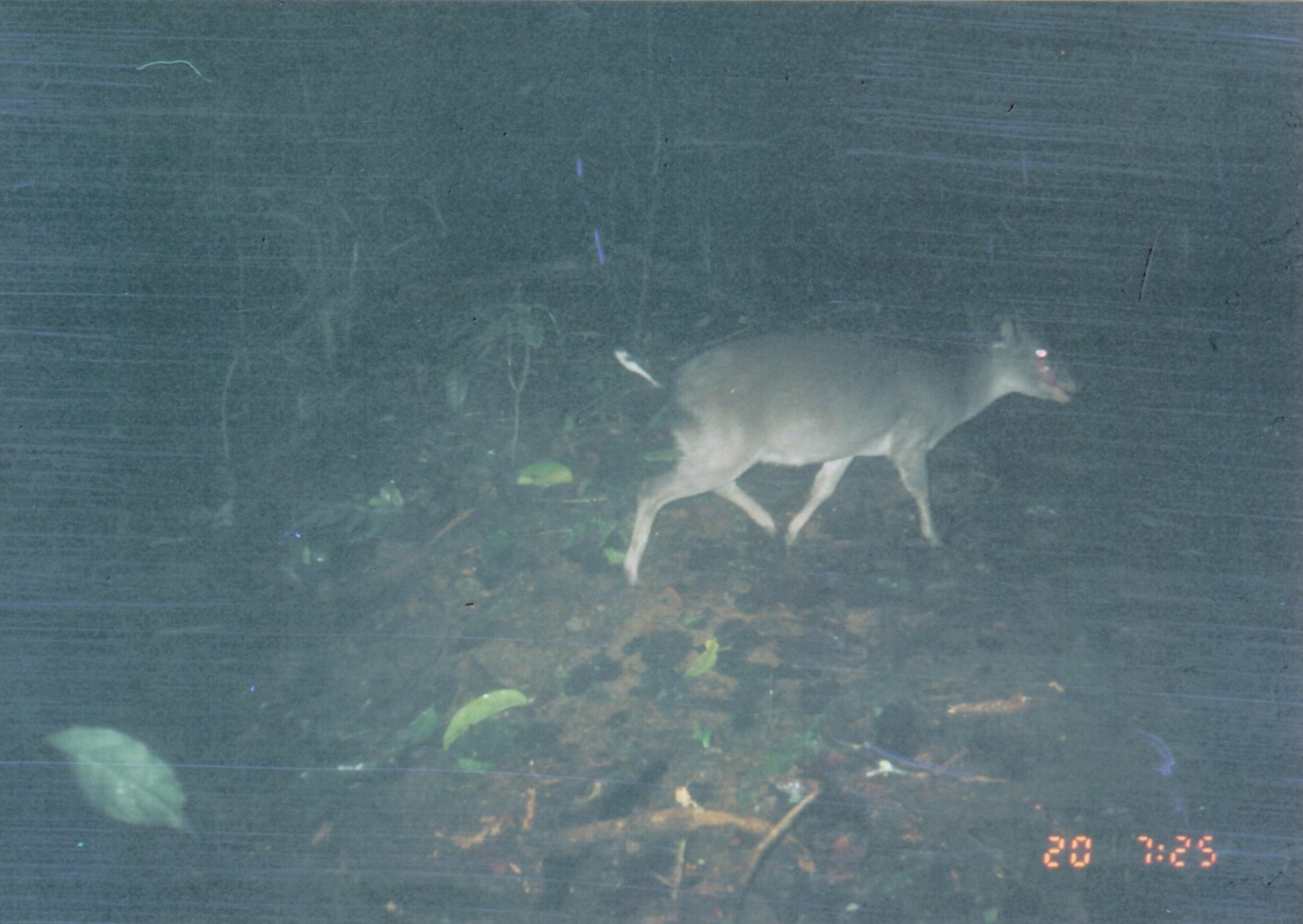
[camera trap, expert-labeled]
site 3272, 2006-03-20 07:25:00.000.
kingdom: Animalia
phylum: Chordata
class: Mammalia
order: Artiodactyla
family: Bovidae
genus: Philantomba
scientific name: Philantomba monticola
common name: blue duiker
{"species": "Philantomba monticola (blue duiker)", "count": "1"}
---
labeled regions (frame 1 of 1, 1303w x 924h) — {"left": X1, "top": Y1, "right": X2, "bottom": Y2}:
philantomba monticola: {"left": 623, "top": 310, "right": 1080, "bottom": 585}